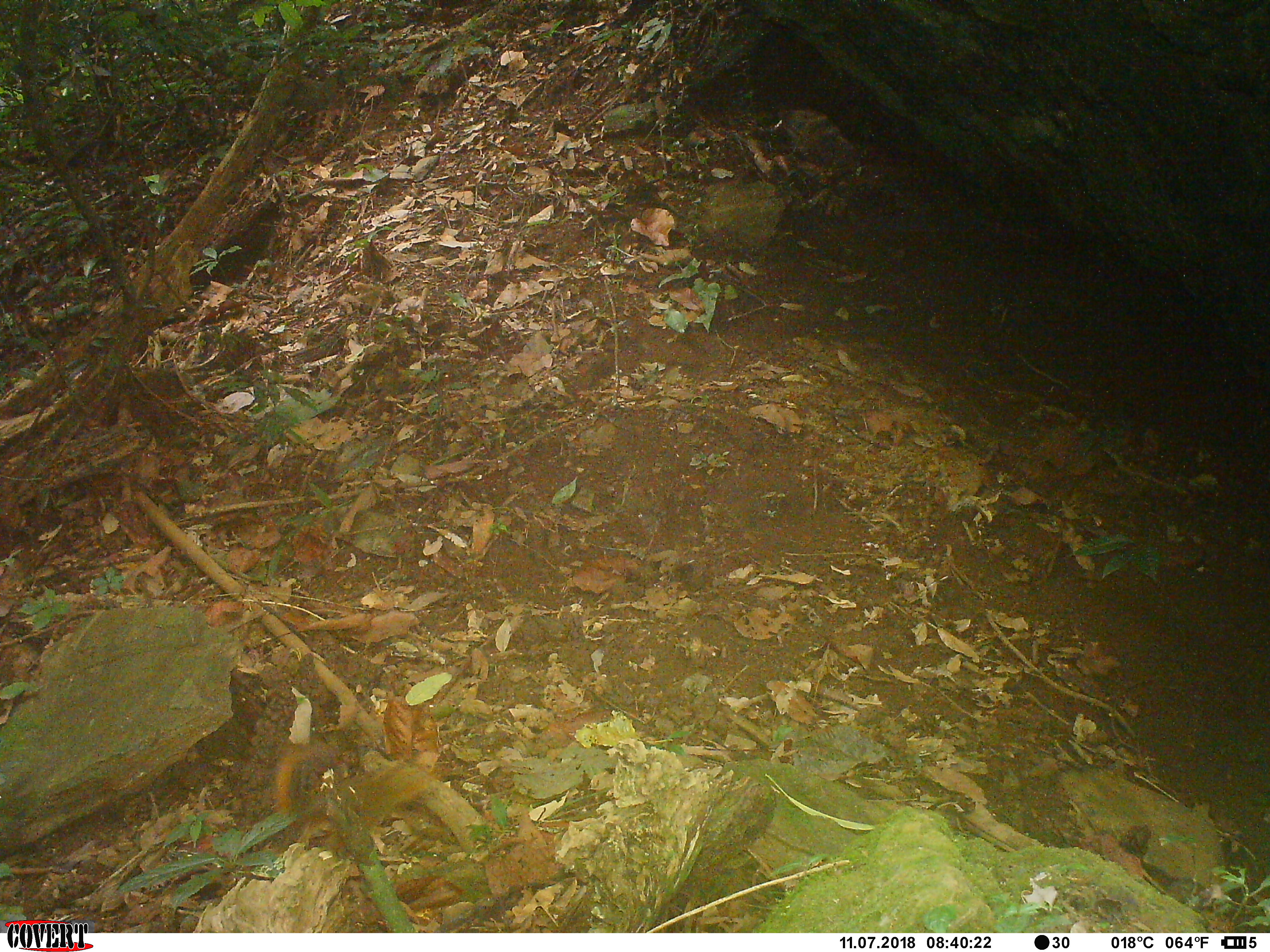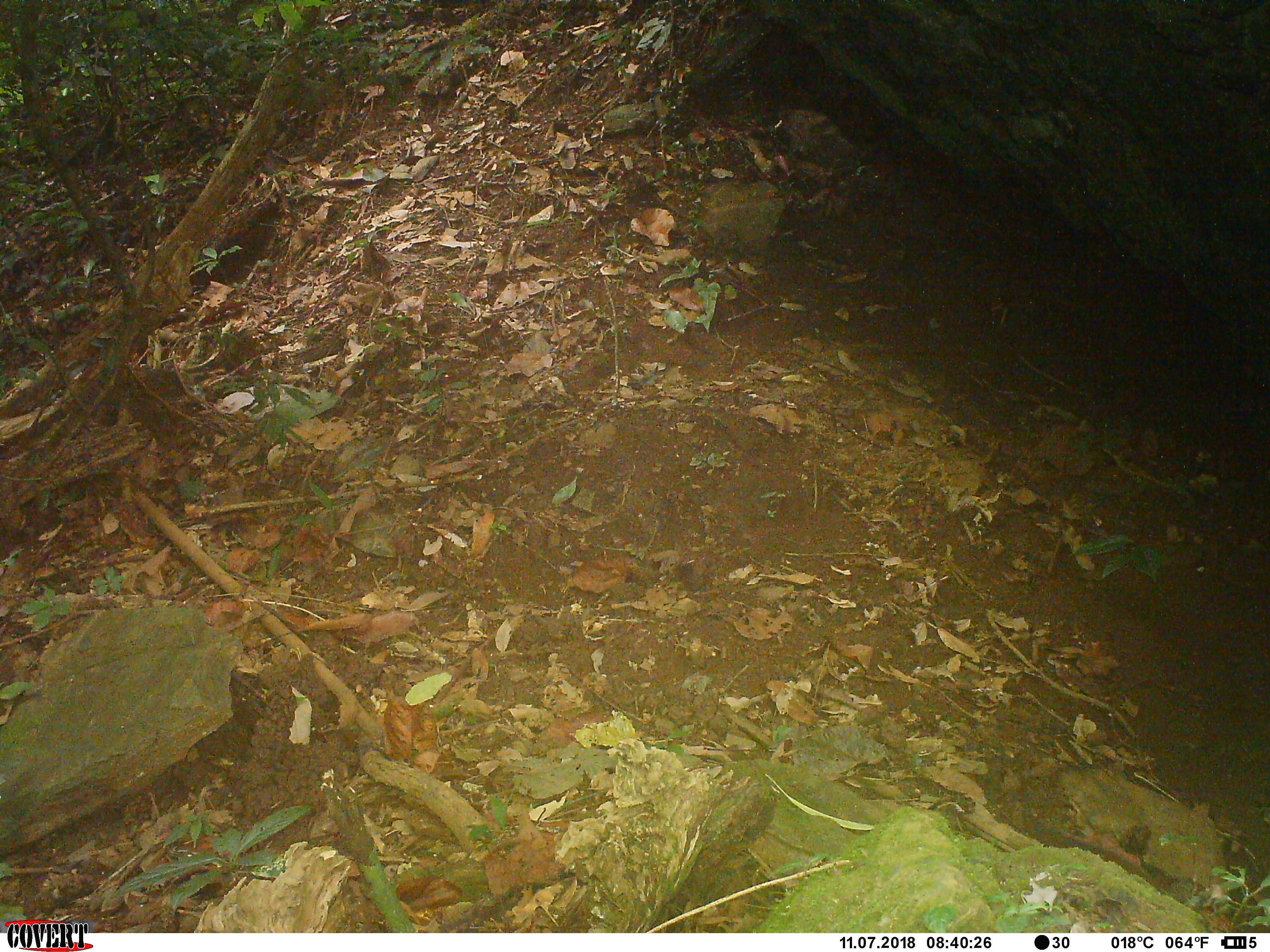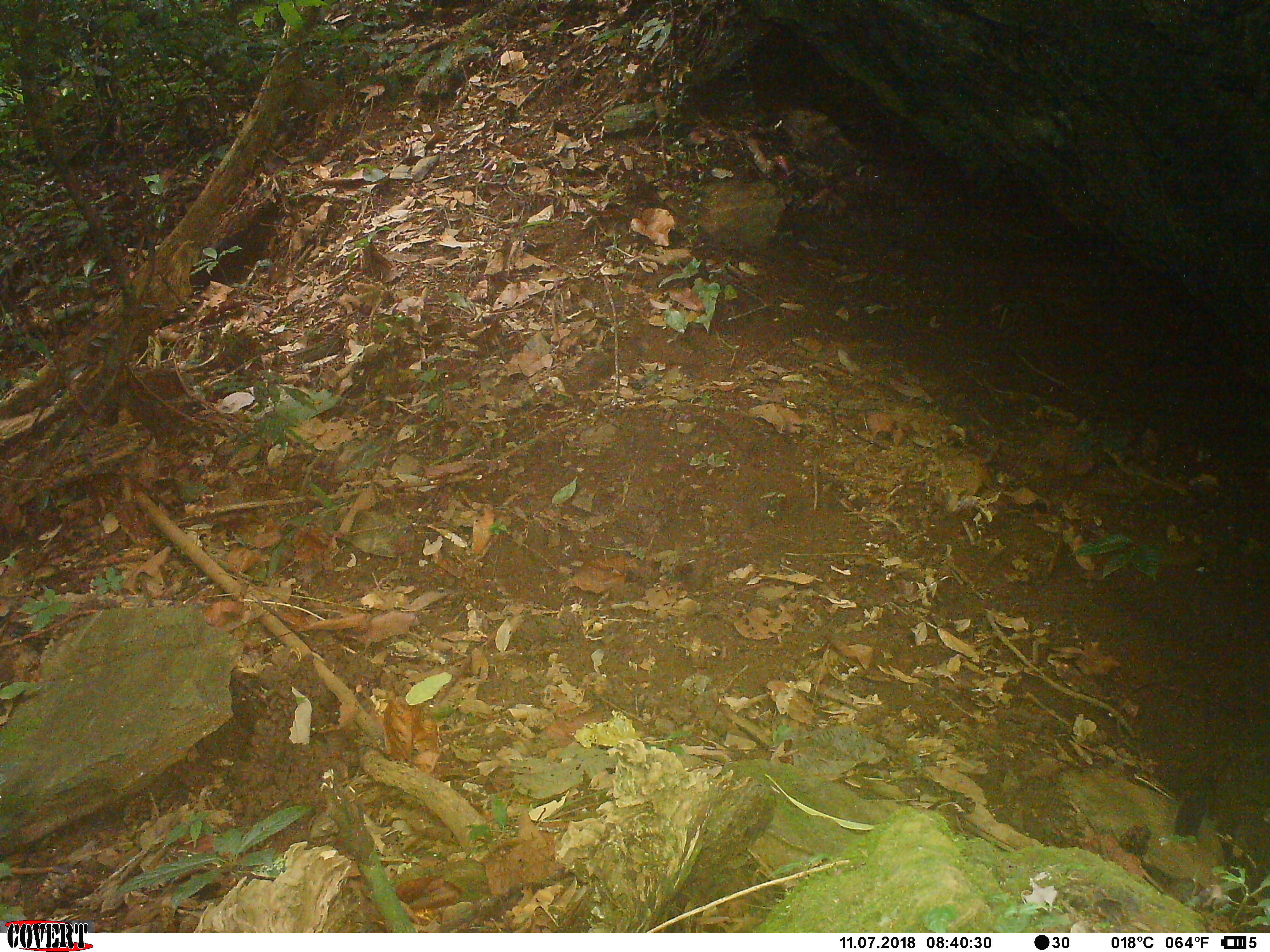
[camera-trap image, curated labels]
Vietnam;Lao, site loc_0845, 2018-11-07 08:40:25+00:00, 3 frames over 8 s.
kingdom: Animalia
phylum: Chordata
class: Mammalia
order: Rodentia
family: Sciuridae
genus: Dremomys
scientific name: Dremomys rufigenis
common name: red-cheeked squirrel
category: red cheeked squirrel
Red cheeked squirrel (red-cheeked squirrel) (Dremomys rufigenis). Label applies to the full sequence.